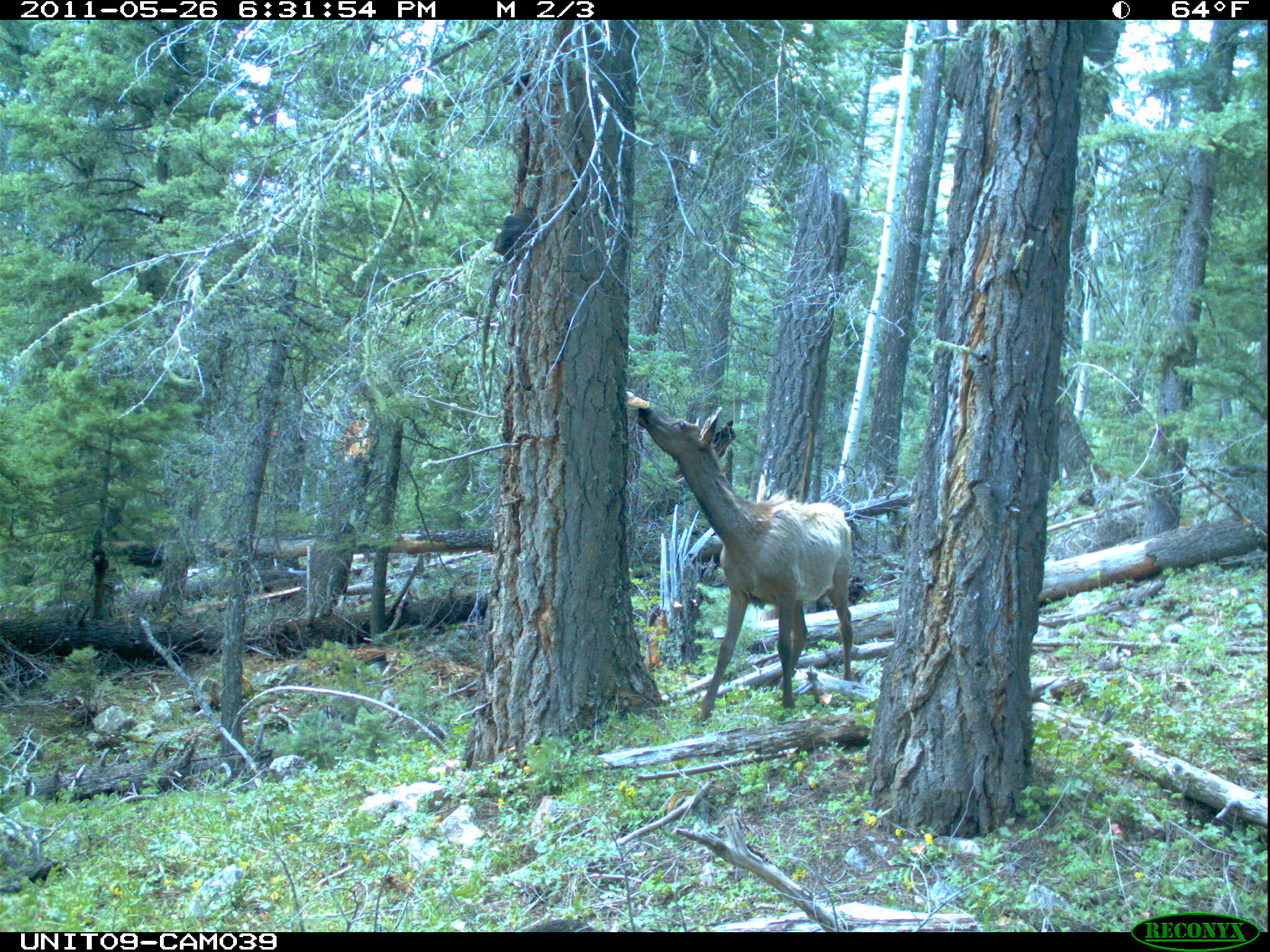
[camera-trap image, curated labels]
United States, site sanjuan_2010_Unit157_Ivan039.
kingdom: Animalia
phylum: Chordata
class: Mammalia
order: Artiodactyla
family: Cervidae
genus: Cervus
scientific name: Cervus elaphus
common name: red deer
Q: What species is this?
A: Cervus elaphus (red deer).